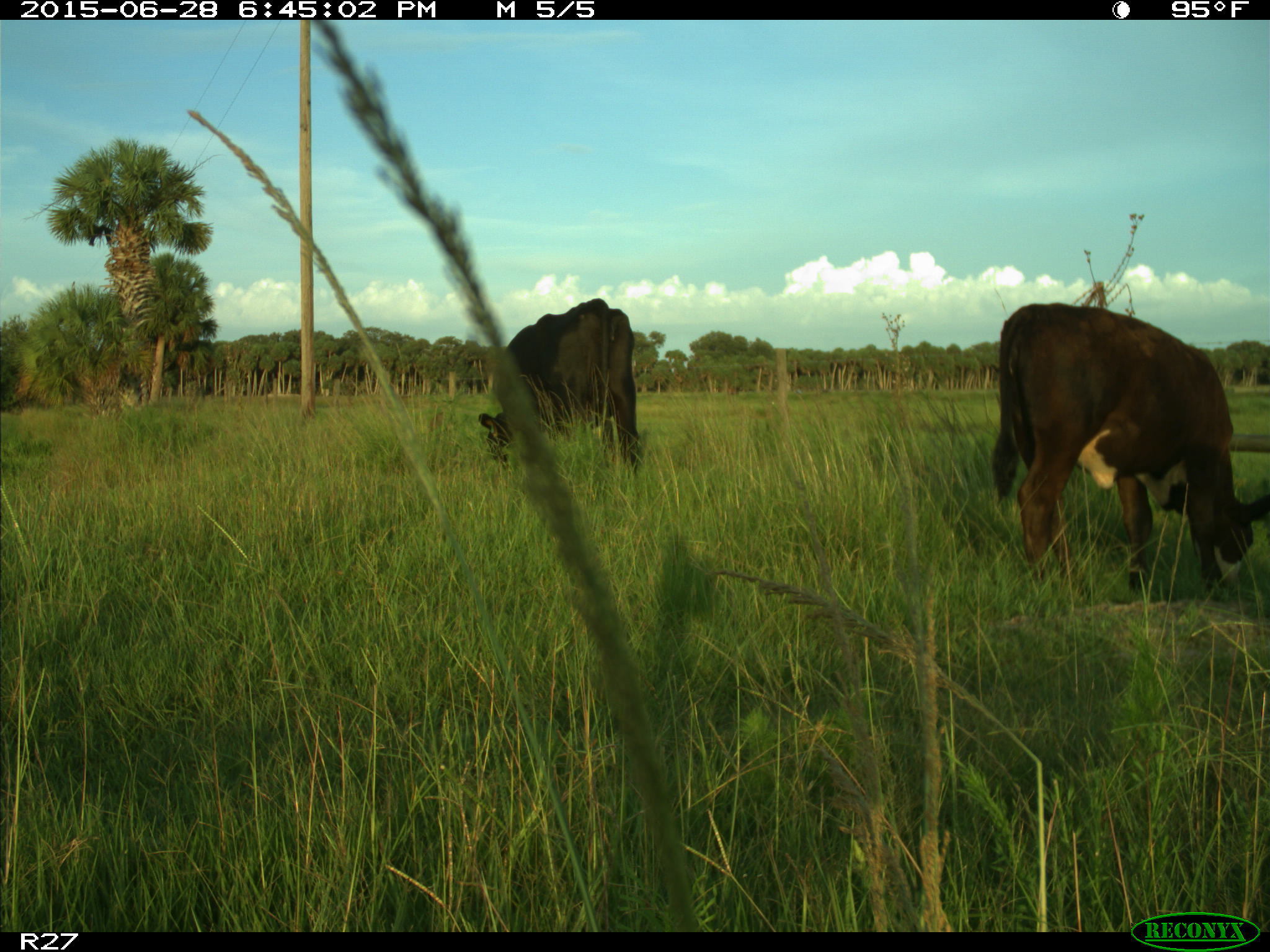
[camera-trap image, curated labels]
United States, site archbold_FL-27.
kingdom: Animalia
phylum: Chordata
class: Mammalia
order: Artiodactyla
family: Bovidae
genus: Bos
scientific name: Bos taurus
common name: domestic cow